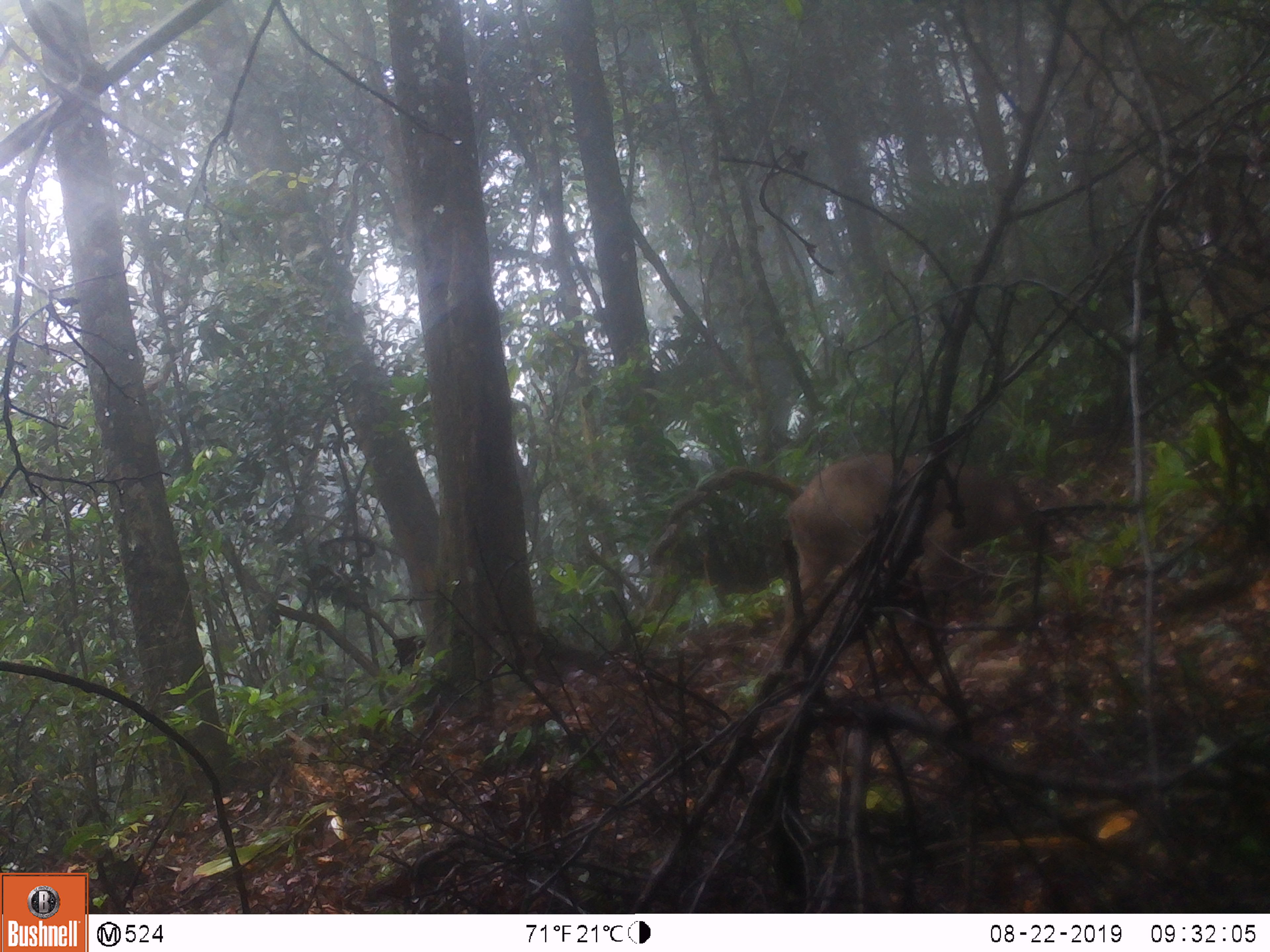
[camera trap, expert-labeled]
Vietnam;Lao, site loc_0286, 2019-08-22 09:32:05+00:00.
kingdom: Animalia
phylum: Chordata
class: Mammalia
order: Artiodactyla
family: Suidae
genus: Sus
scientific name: Sus scrofa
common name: eurasian wild pig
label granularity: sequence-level